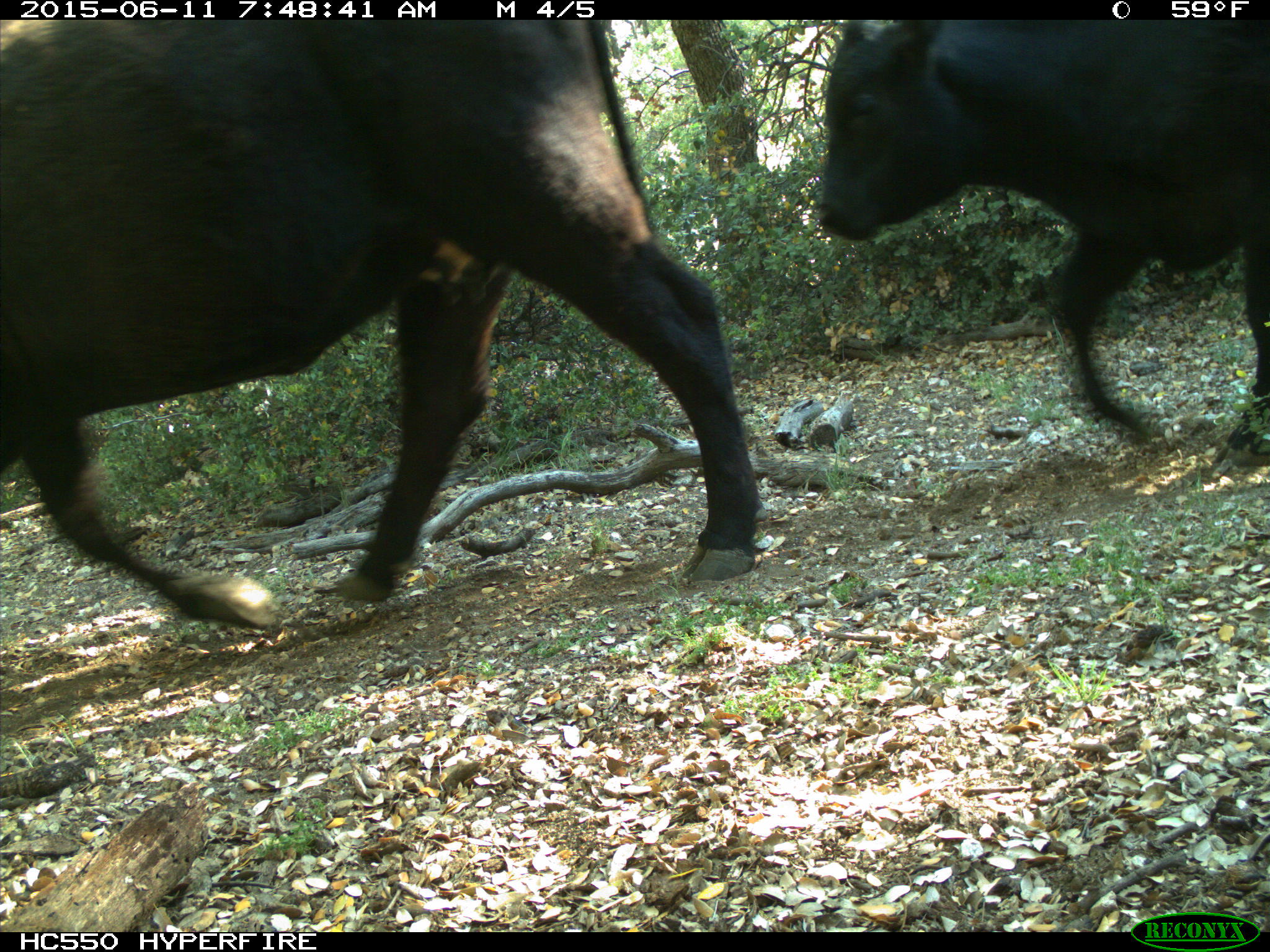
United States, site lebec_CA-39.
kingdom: Animalia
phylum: Chordata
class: Mammalia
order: Artiodactyla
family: Bovidae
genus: Bos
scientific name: Bos taurus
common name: domestic cow